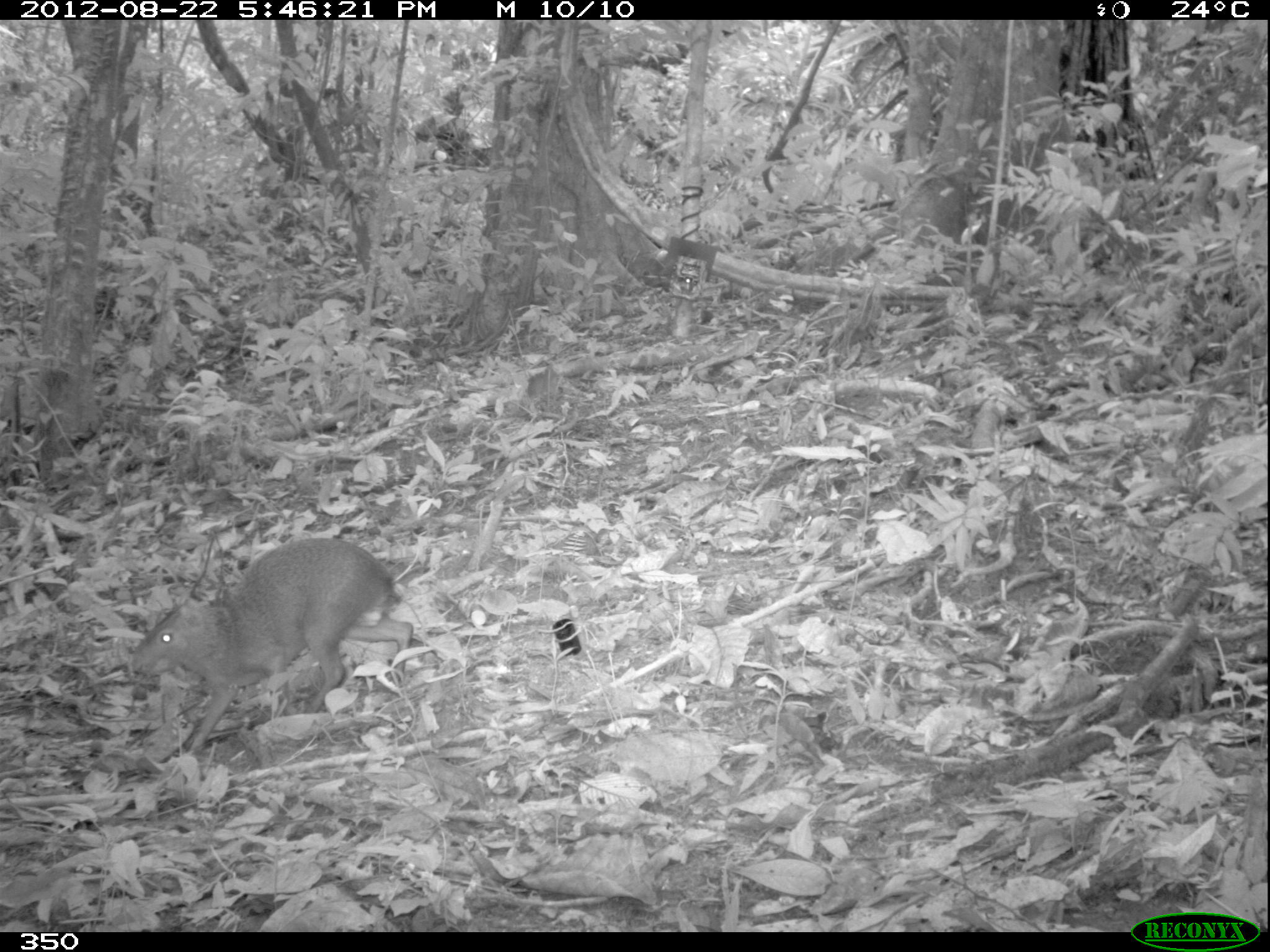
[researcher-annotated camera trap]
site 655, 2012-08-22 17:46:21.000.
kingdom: Animalia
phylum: Chordata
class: Mammalia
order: Rodentia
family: Dasyproctidae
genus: Dasyprocta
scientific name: Dasyprocta punctata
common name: central american agouti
Dasyprocta punctata (central american agouti).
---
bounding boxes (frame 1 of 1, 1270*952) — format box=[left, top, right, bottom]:
dasyprocta punctata: box=[128, 534, 413, 753]